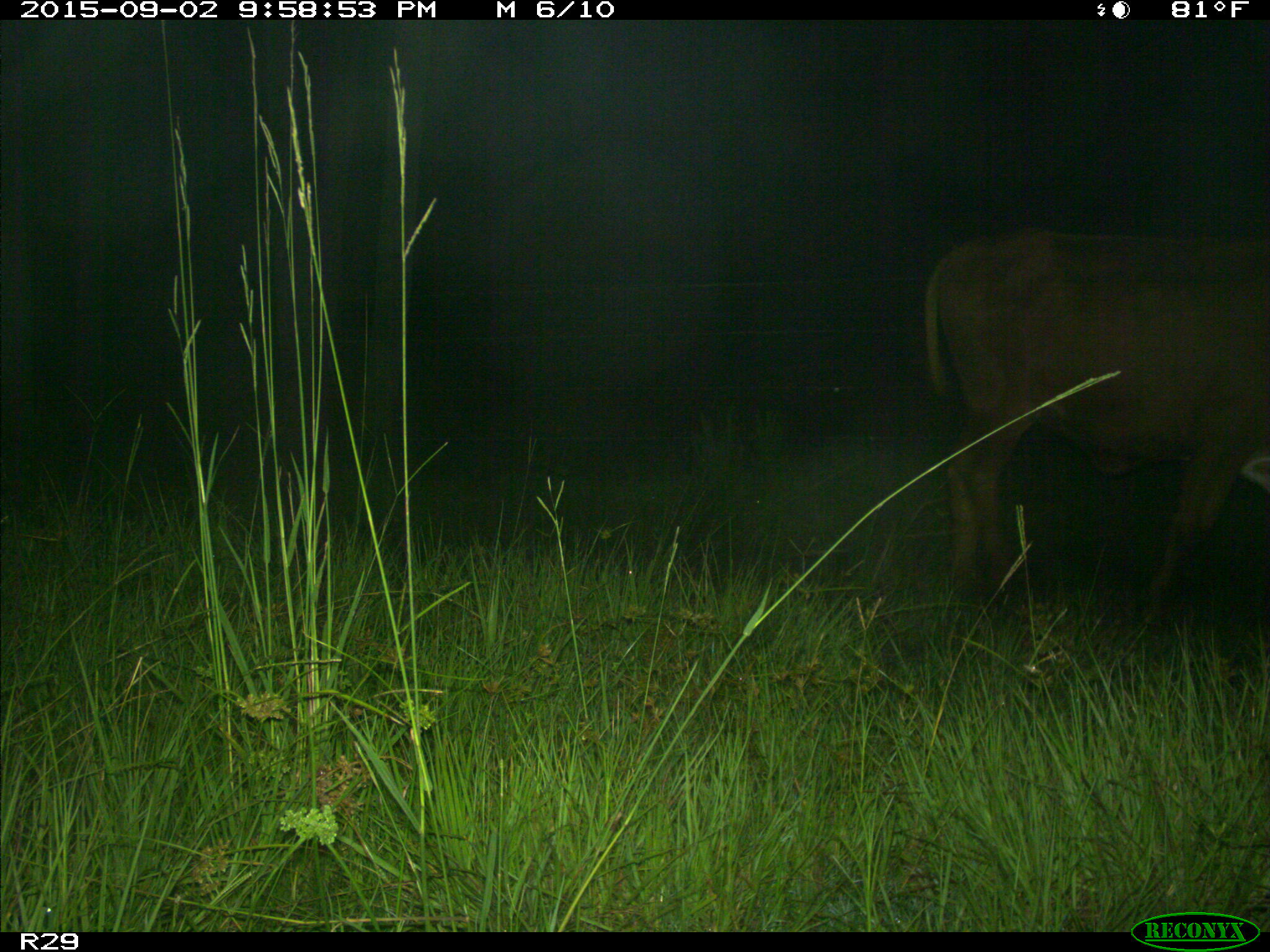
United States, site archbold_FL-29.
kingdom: Animalia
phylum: Chordata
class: Mammalia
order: Artiodactyla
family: Bovidae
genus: Bos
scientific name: Bos taurus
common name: domestic cow